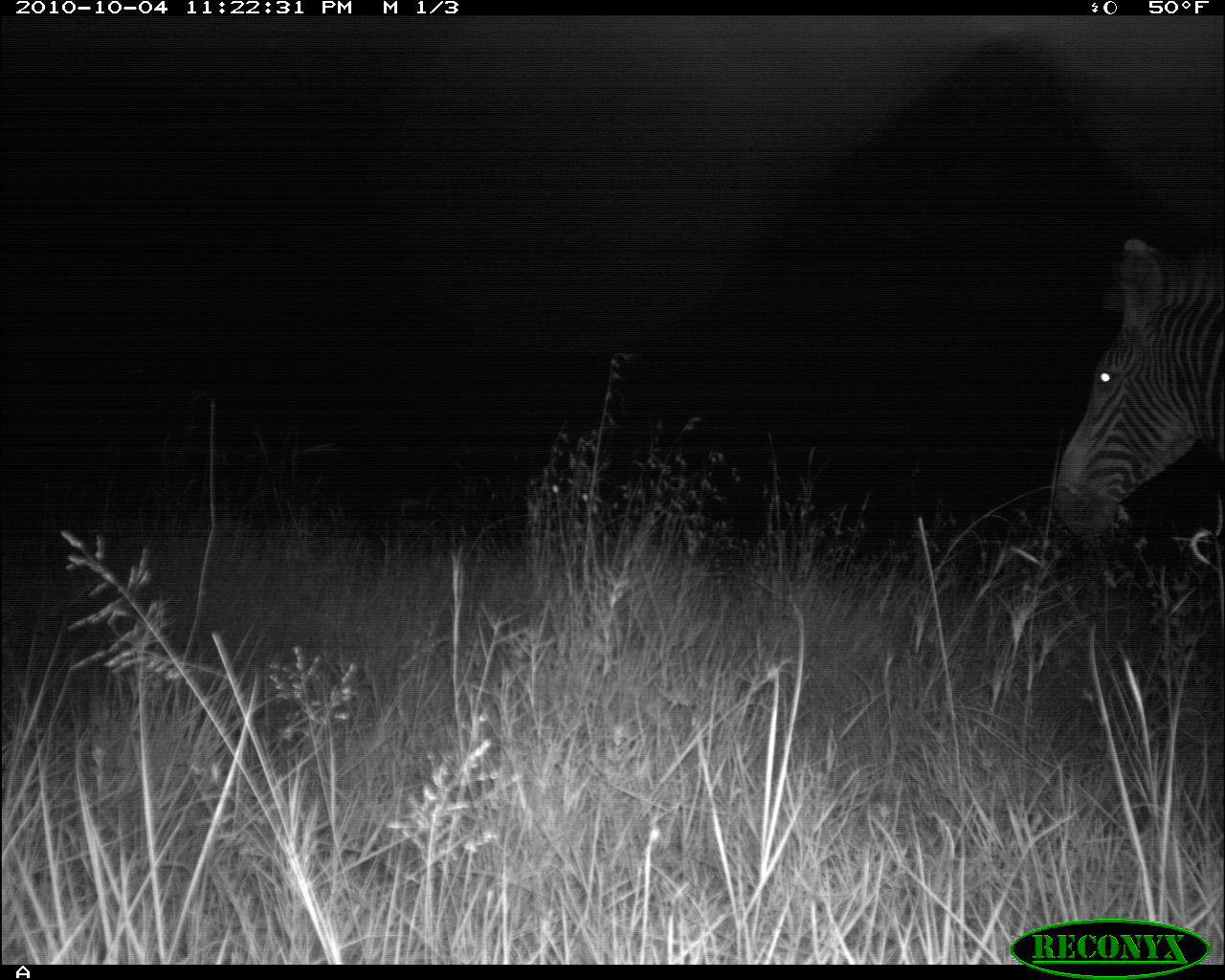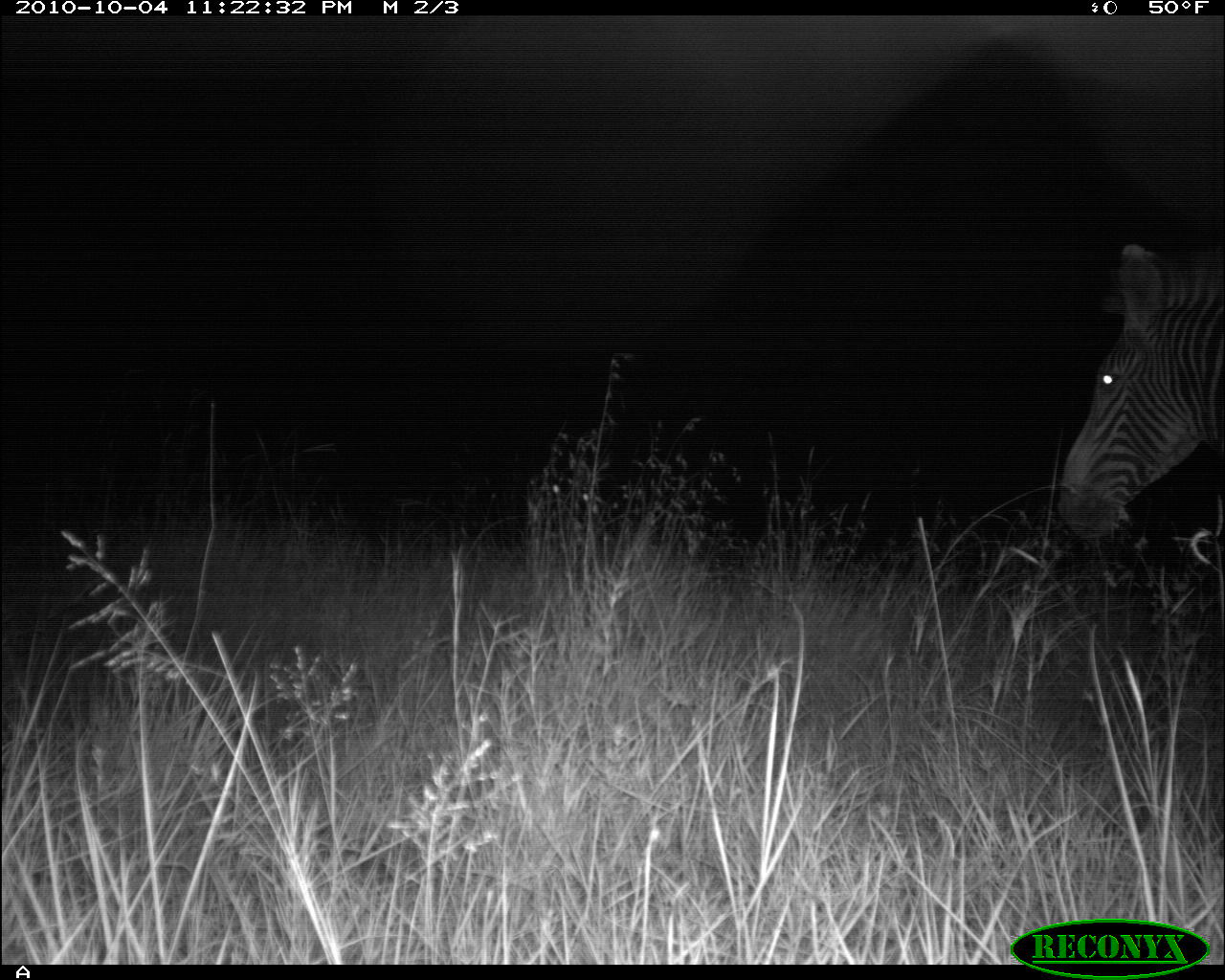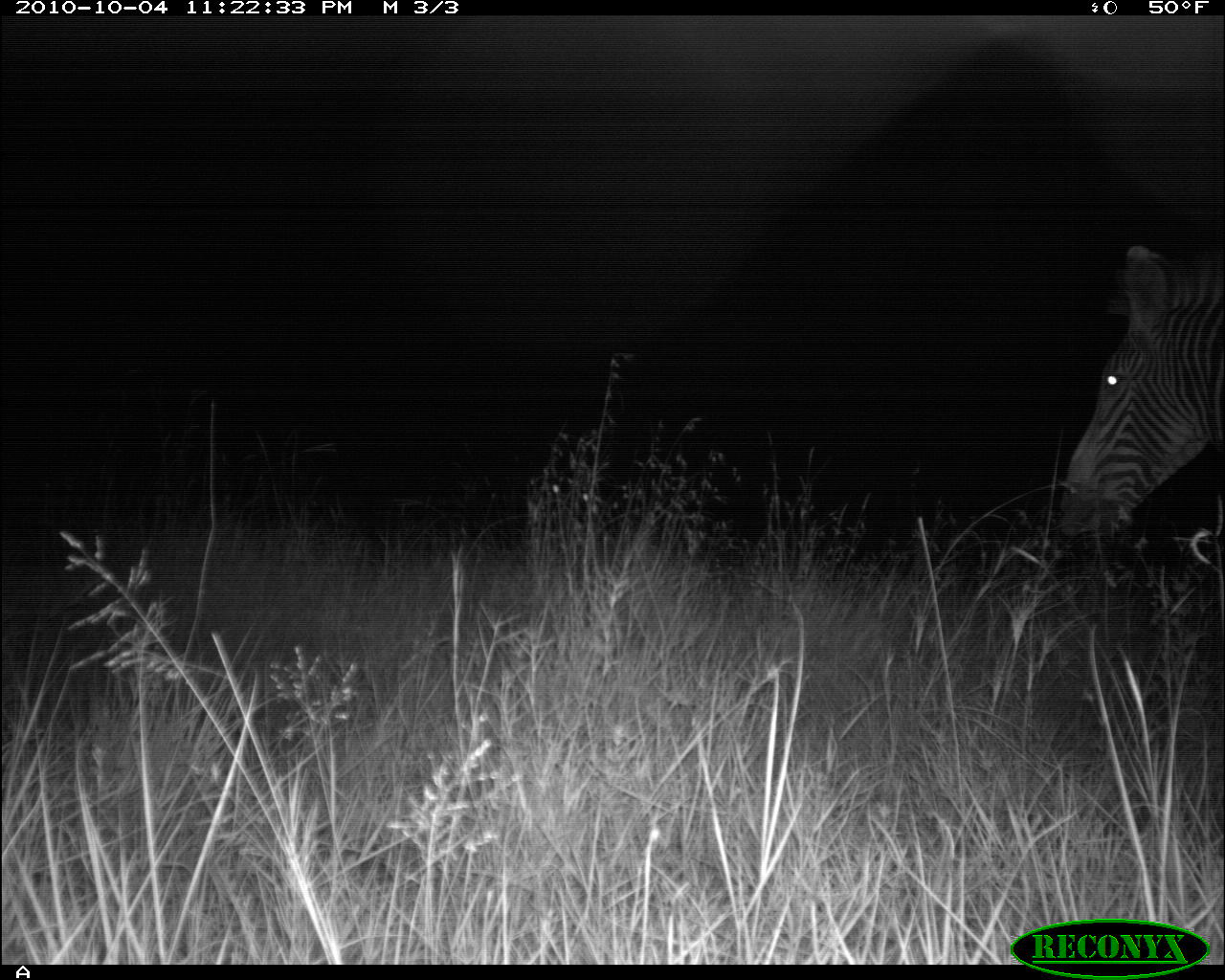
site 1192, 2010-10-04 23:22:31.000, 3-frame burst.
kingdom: Animalia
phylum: Chordata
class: Mammalia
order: Perissodactyla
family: Equidae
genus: Equus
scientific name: Equus quagga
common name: plains zebra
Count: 1.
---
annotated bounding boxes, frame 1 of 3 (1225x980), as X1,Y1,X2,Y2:
equus quagga: 1052,237,1223,537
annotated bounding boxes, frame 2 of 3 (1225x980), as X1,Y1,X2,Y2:
equus quagga: 1054,234,1225,555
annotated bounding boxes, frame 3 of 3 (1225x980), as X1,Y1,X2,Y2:
equus quagga: 1056,233,1225,563; 525,466,645,549